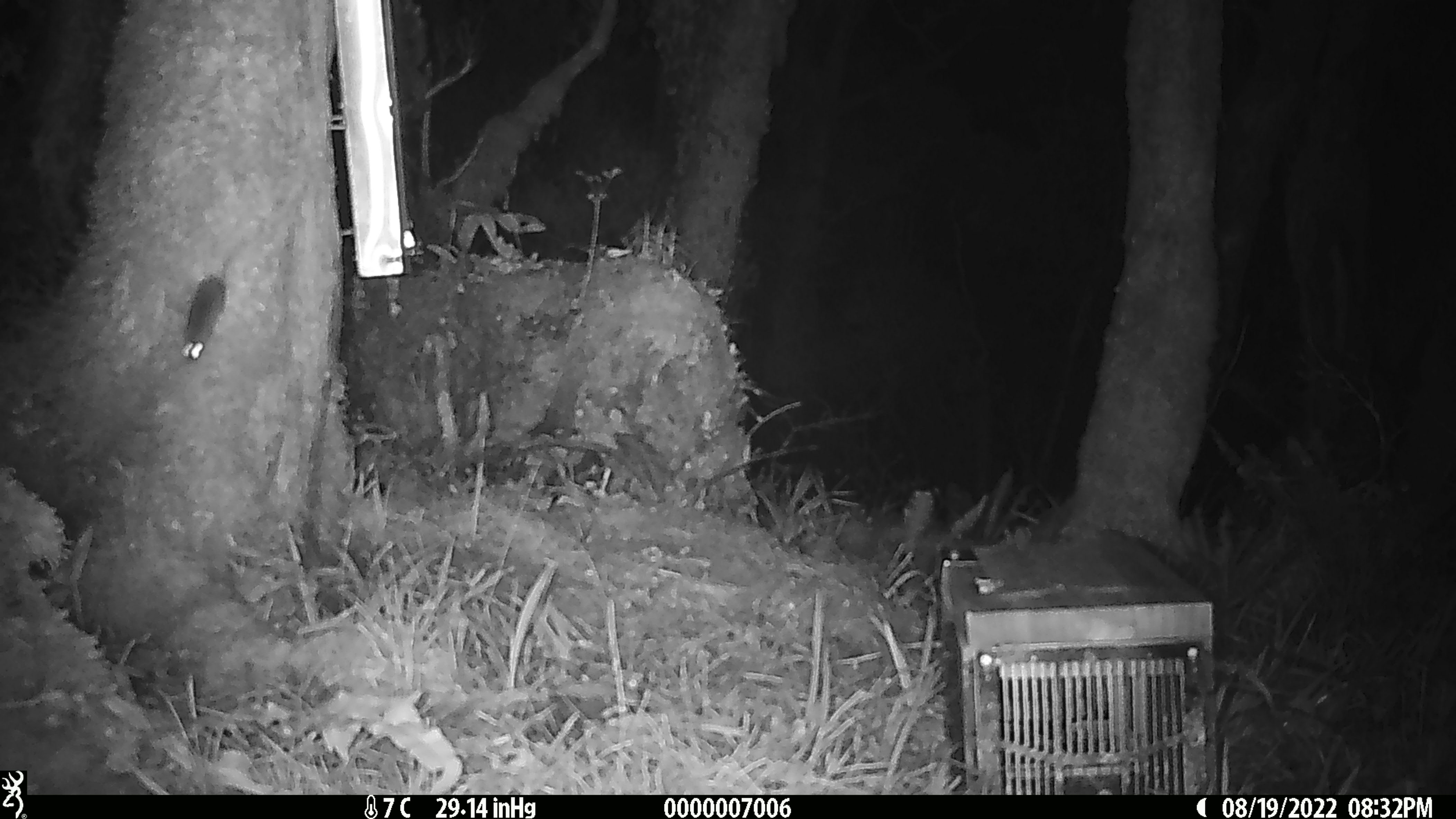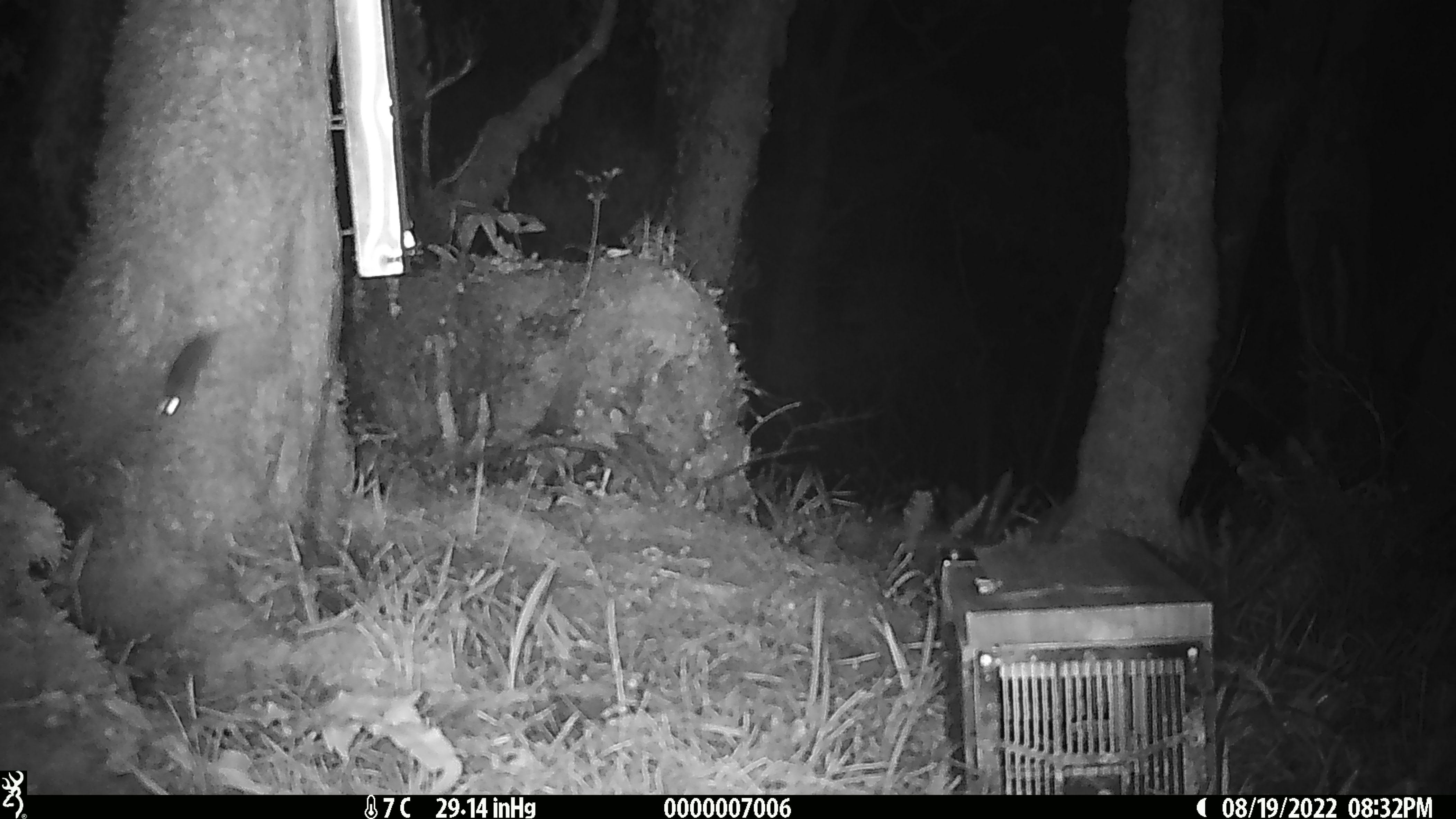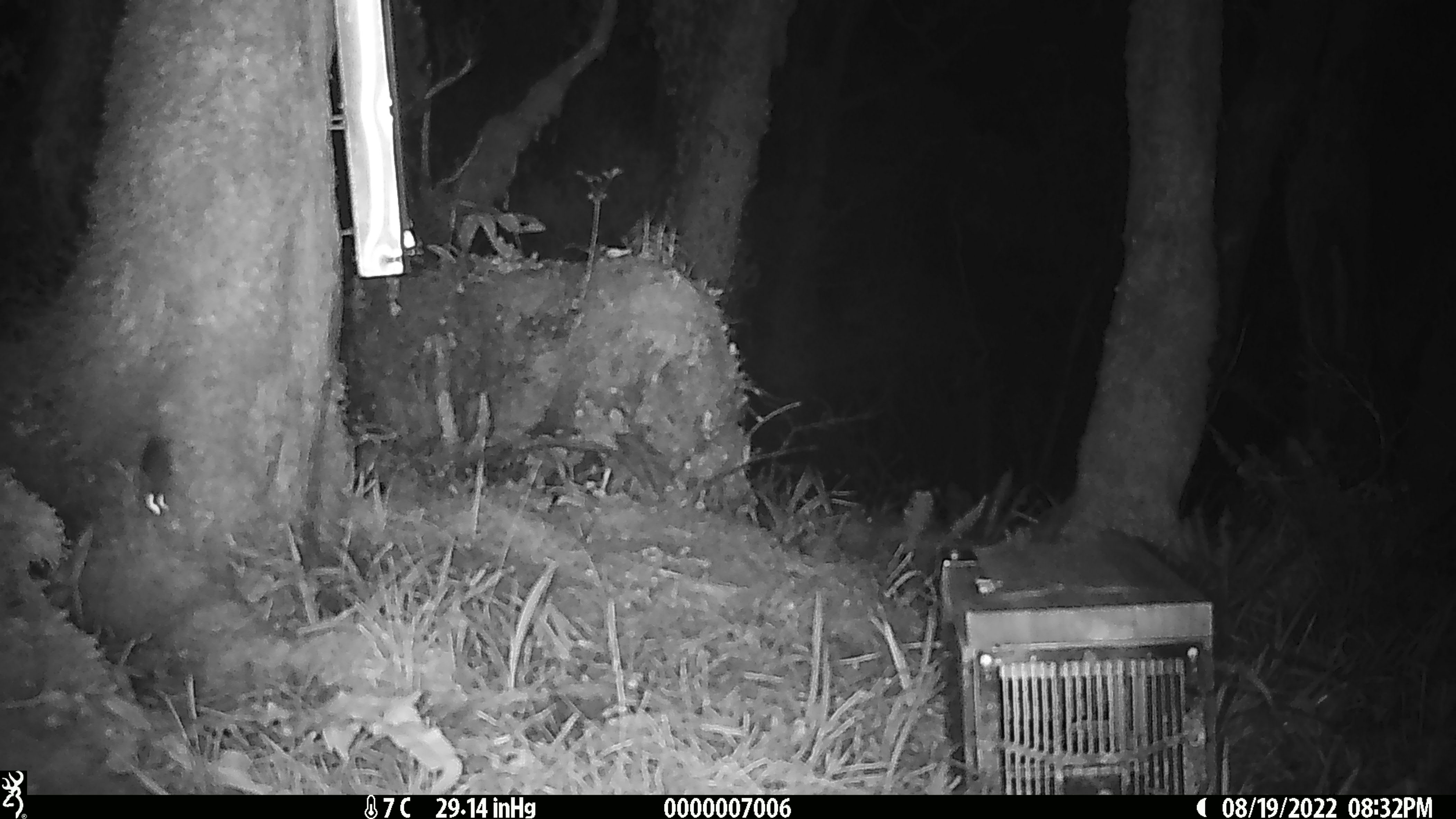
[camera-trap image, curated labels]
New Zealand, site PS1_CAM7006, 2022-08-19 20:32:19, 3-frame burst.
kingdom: Animalia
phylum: Chordata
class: Mammalia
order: Rodentia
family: Muridae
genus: Mus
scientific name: Mus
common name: mouse